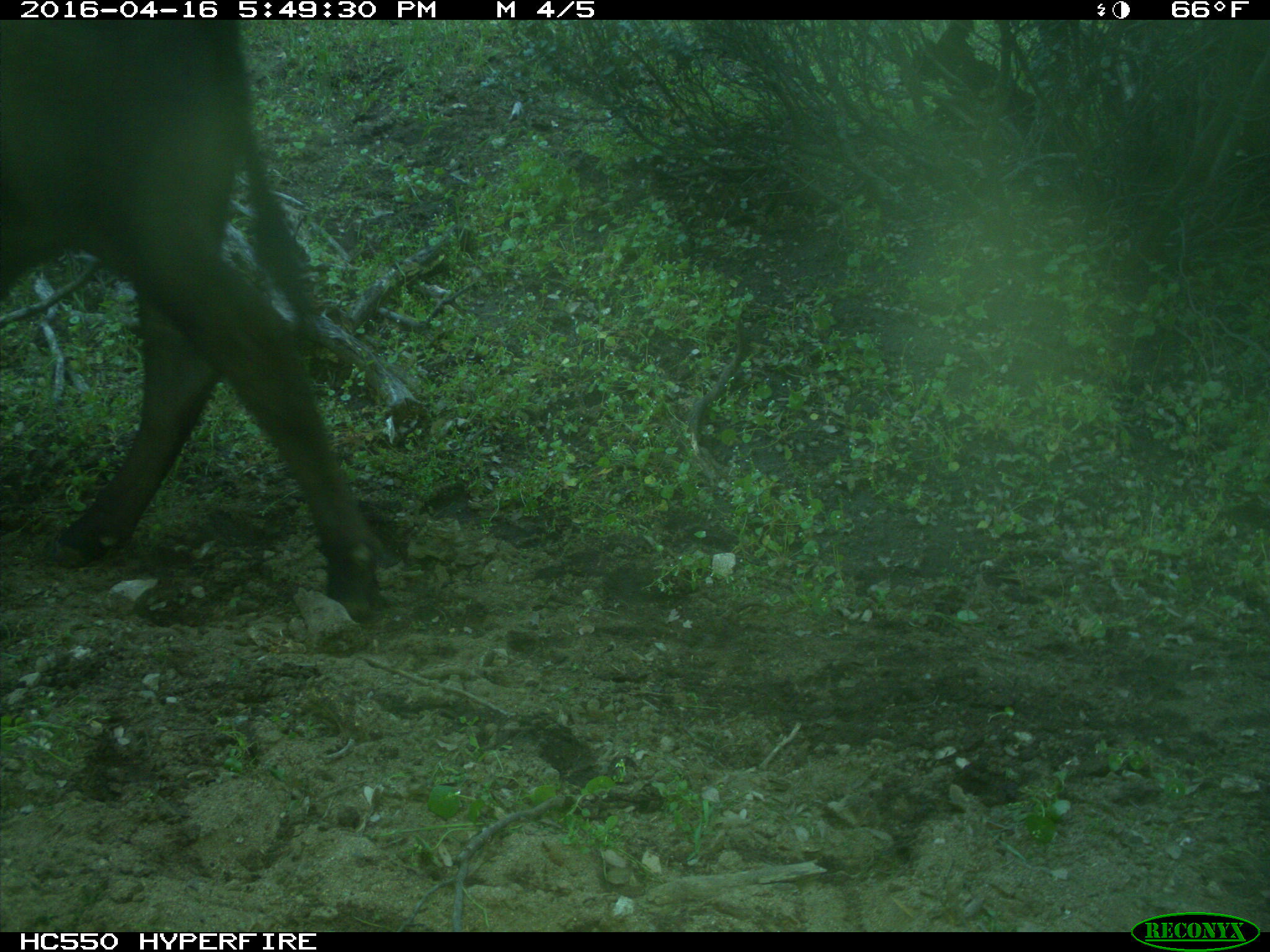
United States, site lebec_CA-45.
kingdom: Animalia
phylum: Chordata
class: Mammalia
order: Artiodactyla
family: Bovidae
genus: Bos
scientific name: Bos taurus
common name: domestic cow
Bos taurus (domestic cow).